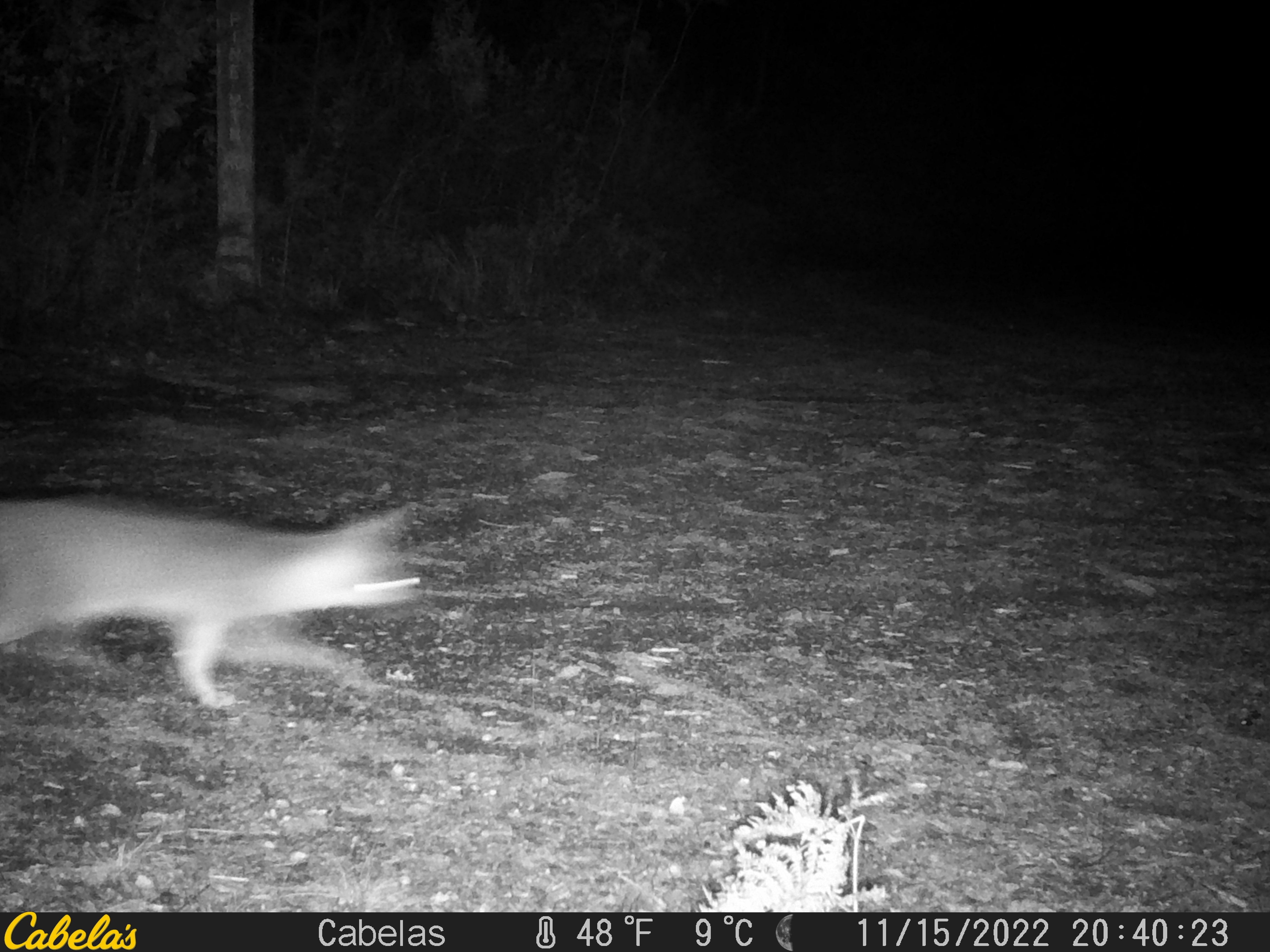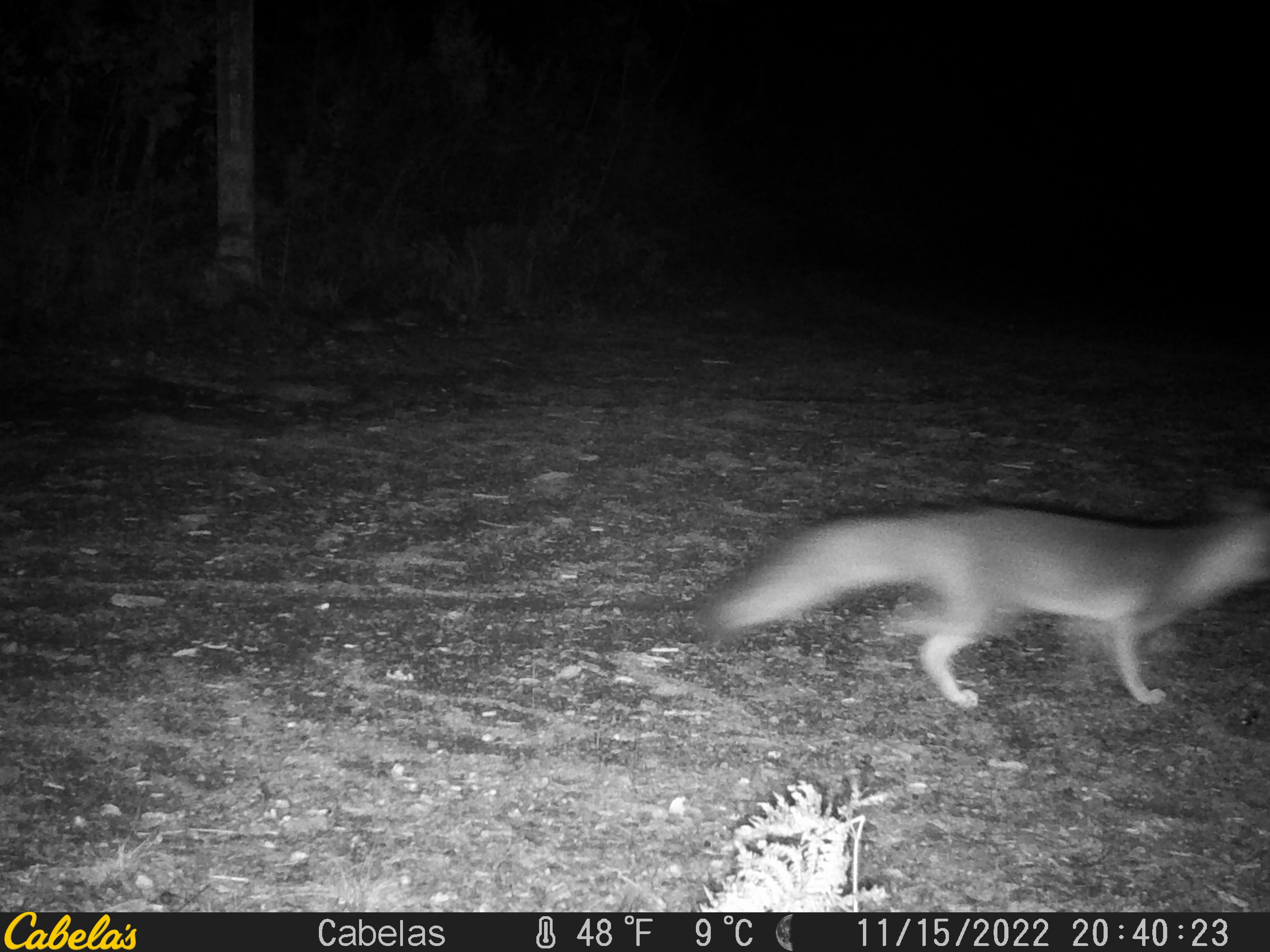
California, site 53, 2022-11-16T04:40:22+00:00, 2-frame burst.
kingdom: Animalia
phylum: Chordata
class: Mammalia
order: Carnivora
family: Canidae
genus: Urocyon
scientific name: Urocyon cinereoargenteus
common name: gray fox